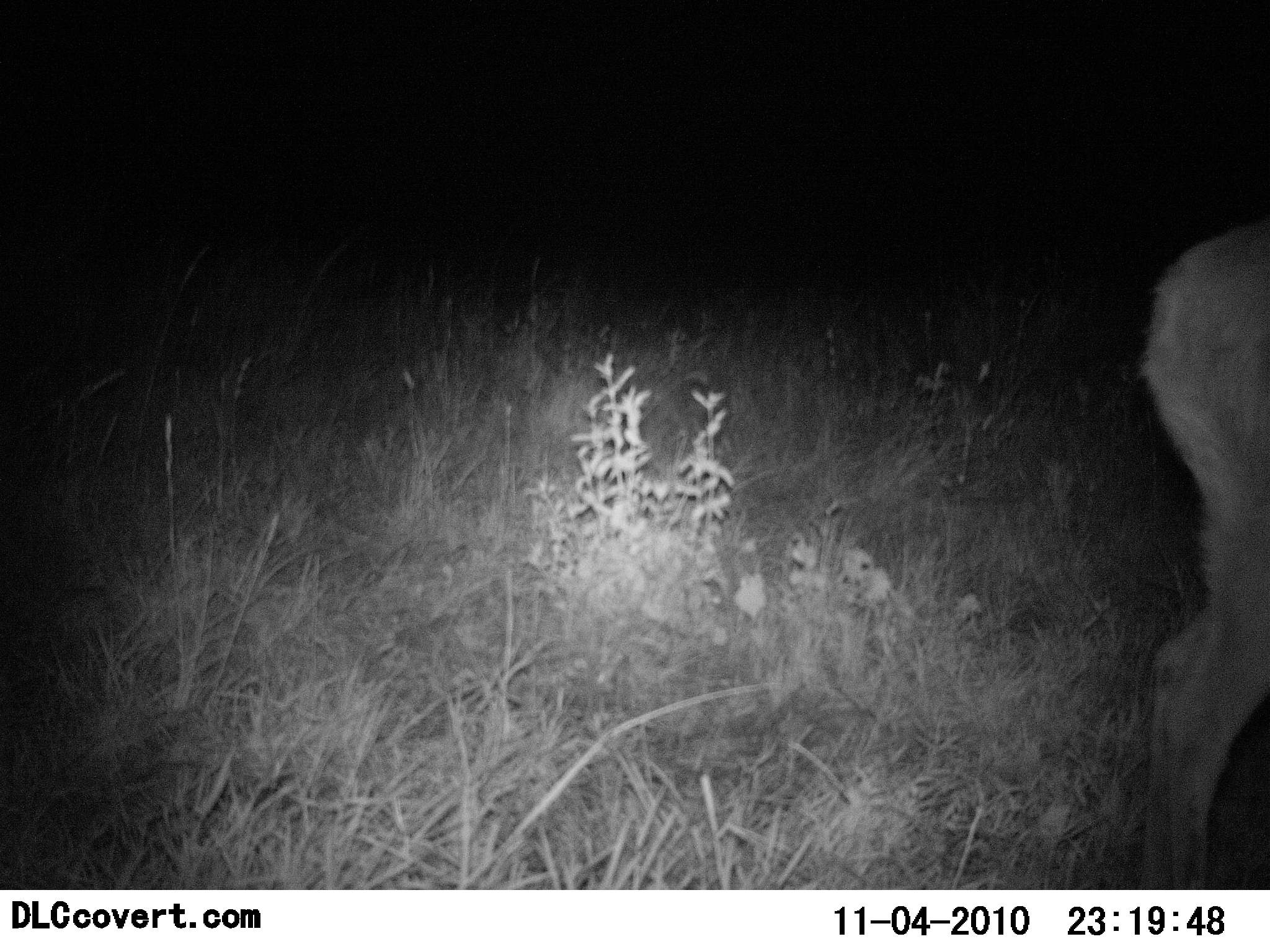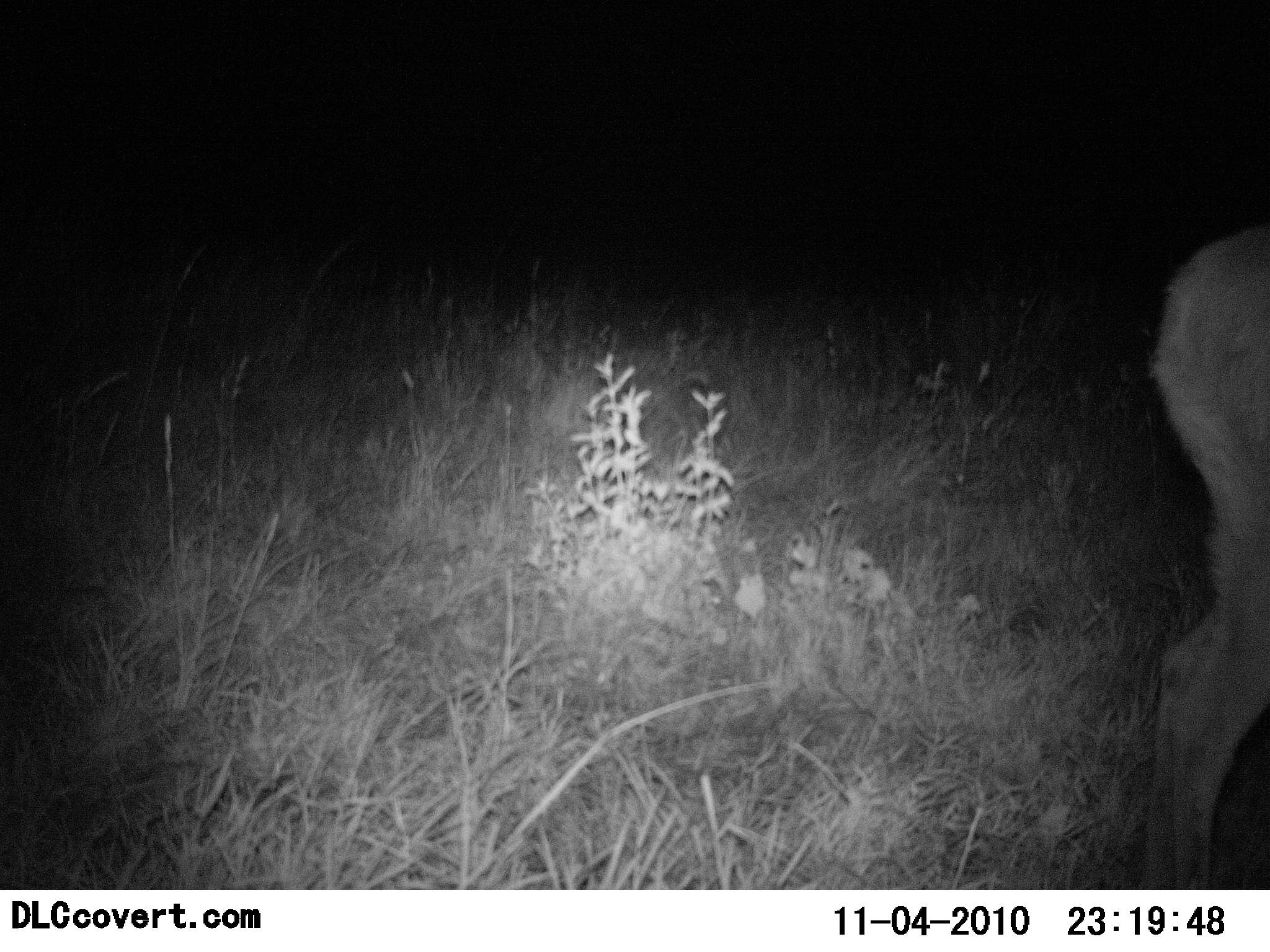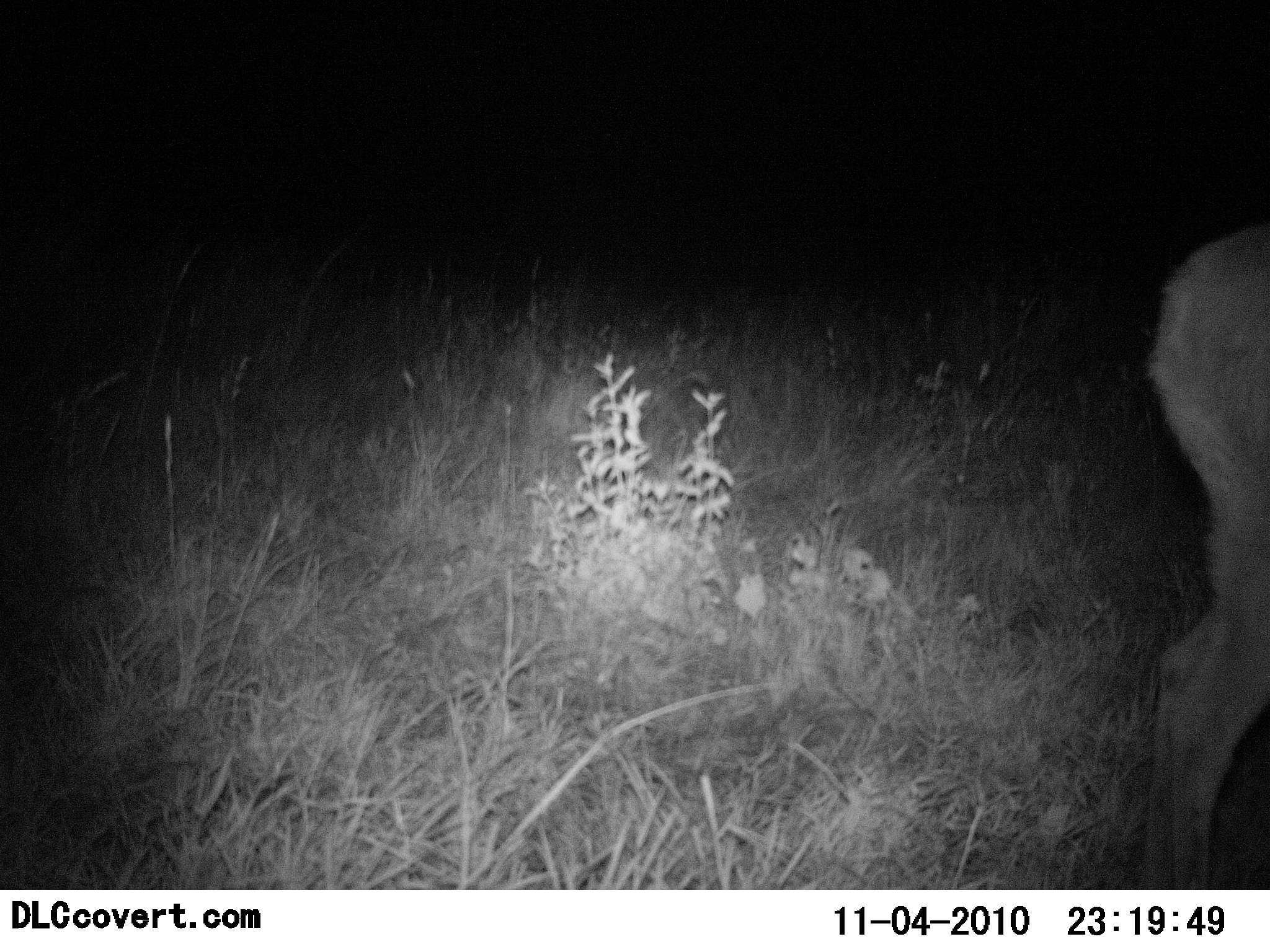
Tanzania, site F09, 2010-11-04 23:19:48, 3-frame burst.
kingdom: Animalia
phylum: Chordata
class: Mammalia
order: Artiodactyla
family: Bovidae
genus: Nanger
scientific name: Nanger granti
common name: grant's gazelle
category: gazellegrants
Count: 1.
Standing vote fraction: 67%.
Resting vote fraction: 0%.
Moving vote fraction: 33%.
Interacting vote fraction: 0%.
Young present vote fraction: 0%.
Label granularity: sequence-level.